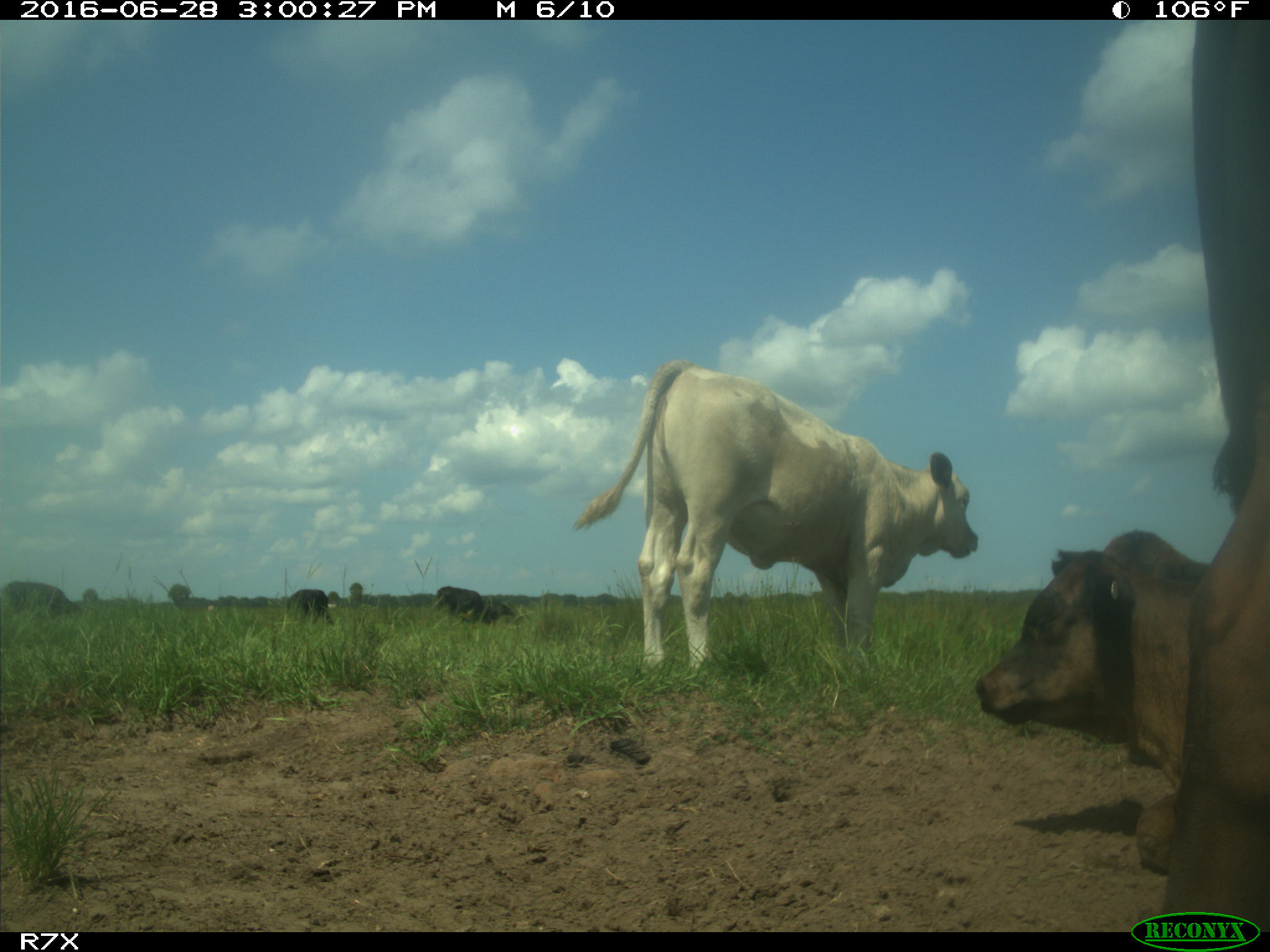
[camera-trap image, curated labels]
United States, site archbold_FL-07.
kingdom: Animalia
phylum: Chordata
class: Mammalia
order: Artiodactyla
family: Bovidae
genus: Bos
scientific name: Bos taurus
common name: domestic cow